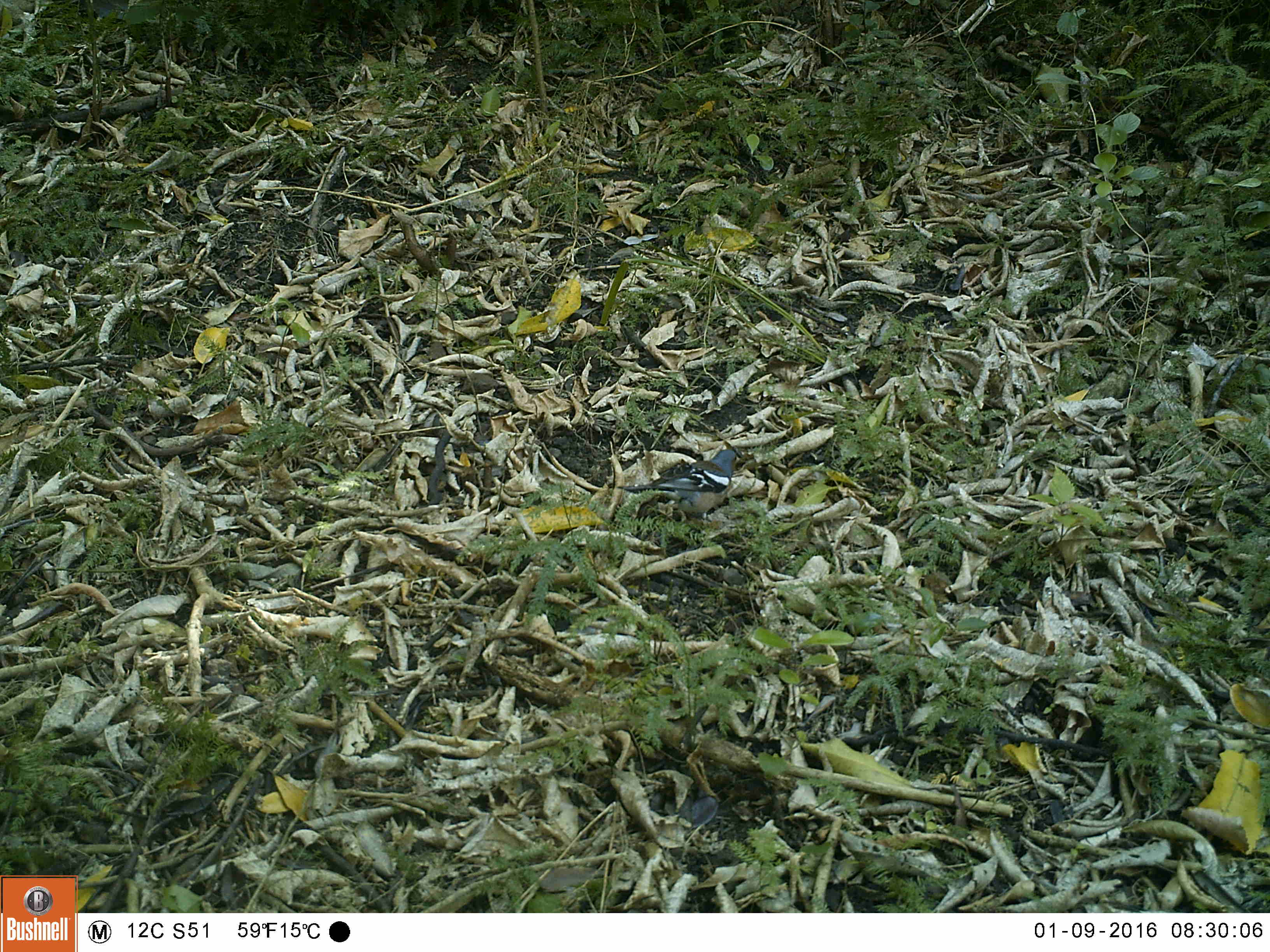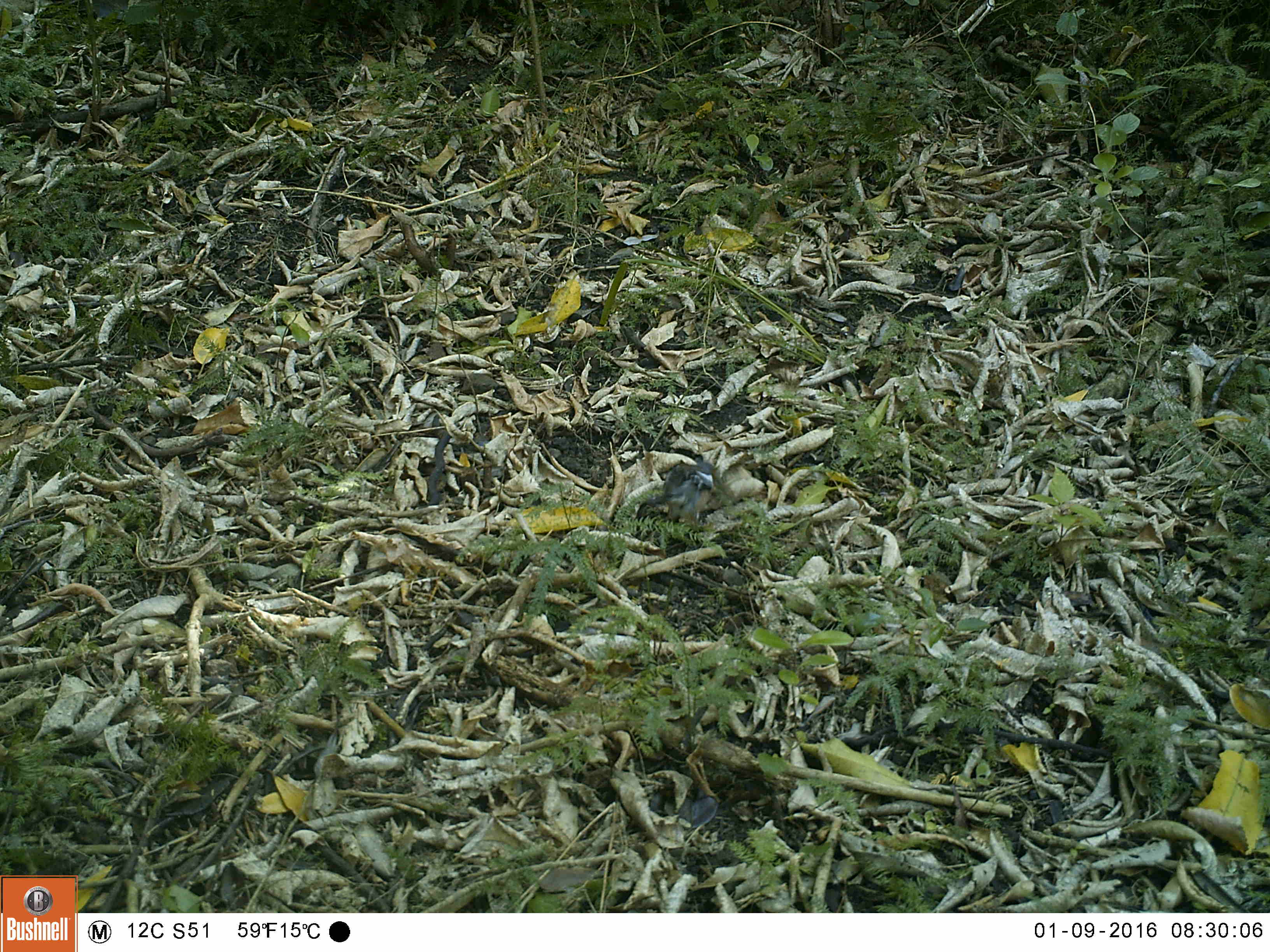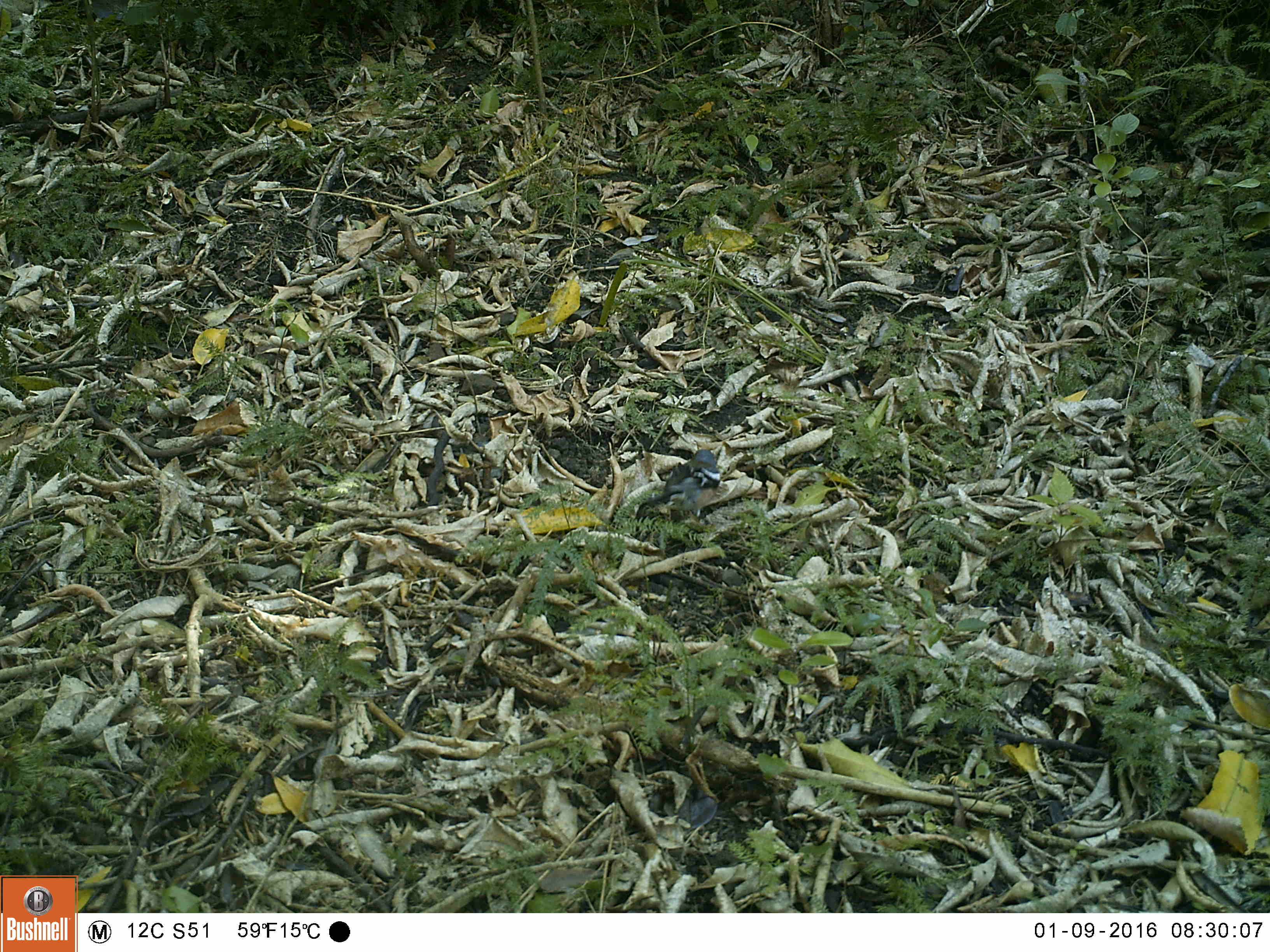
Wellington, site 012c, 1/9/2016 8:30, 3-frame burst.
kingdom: Animalia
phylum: Chordata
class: Aves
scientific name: Aves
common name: bird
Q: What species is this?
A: Bird (Aves).